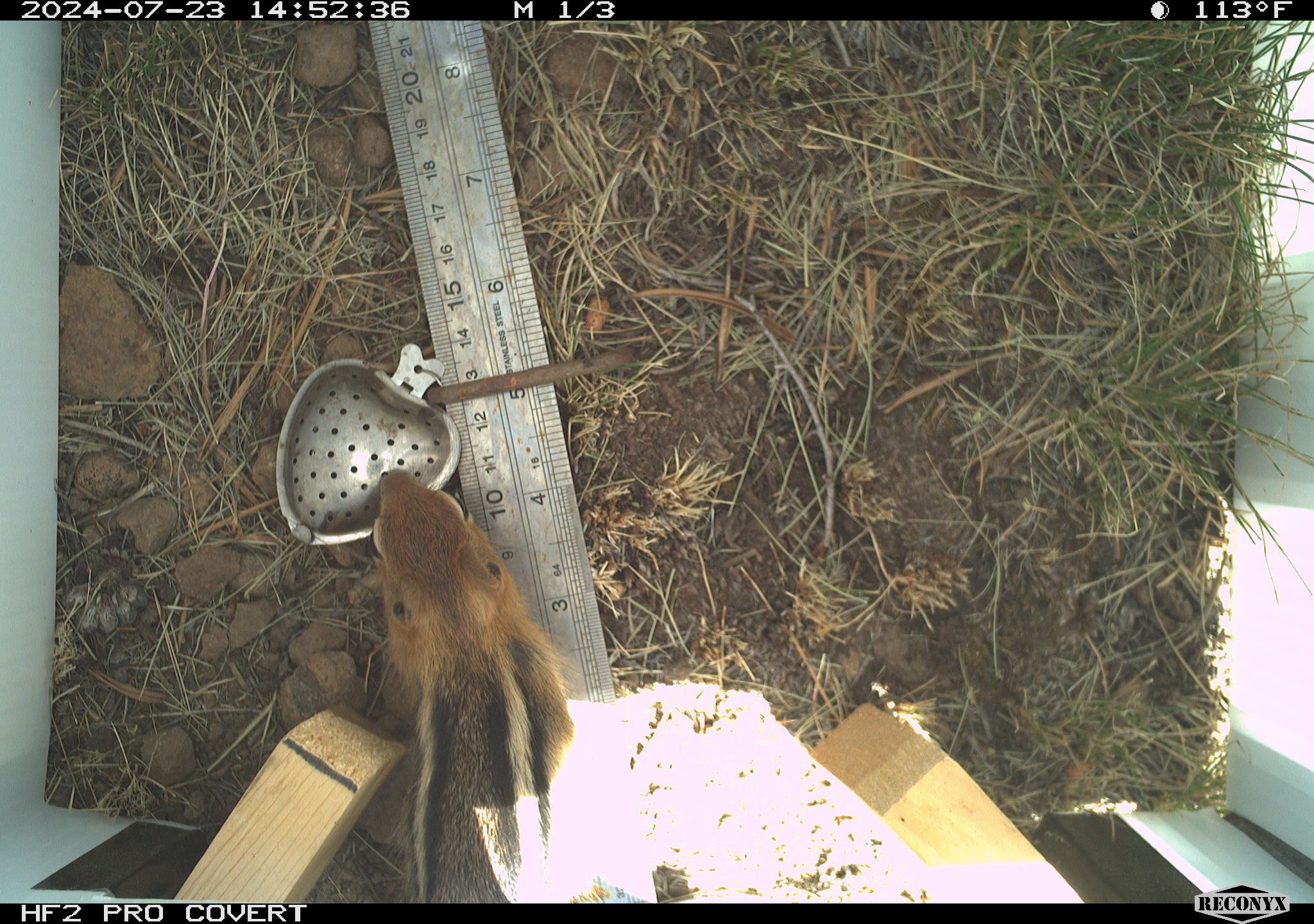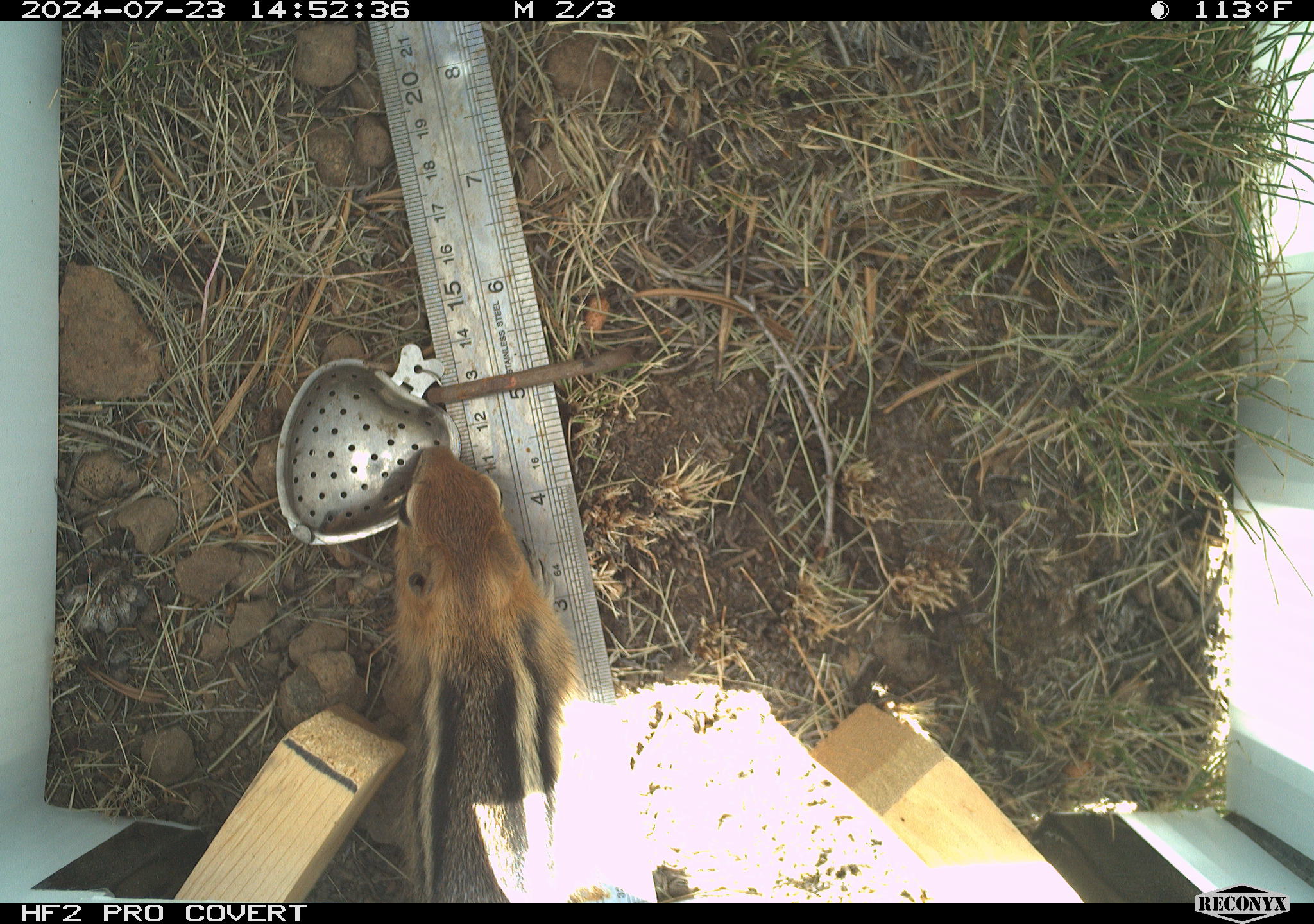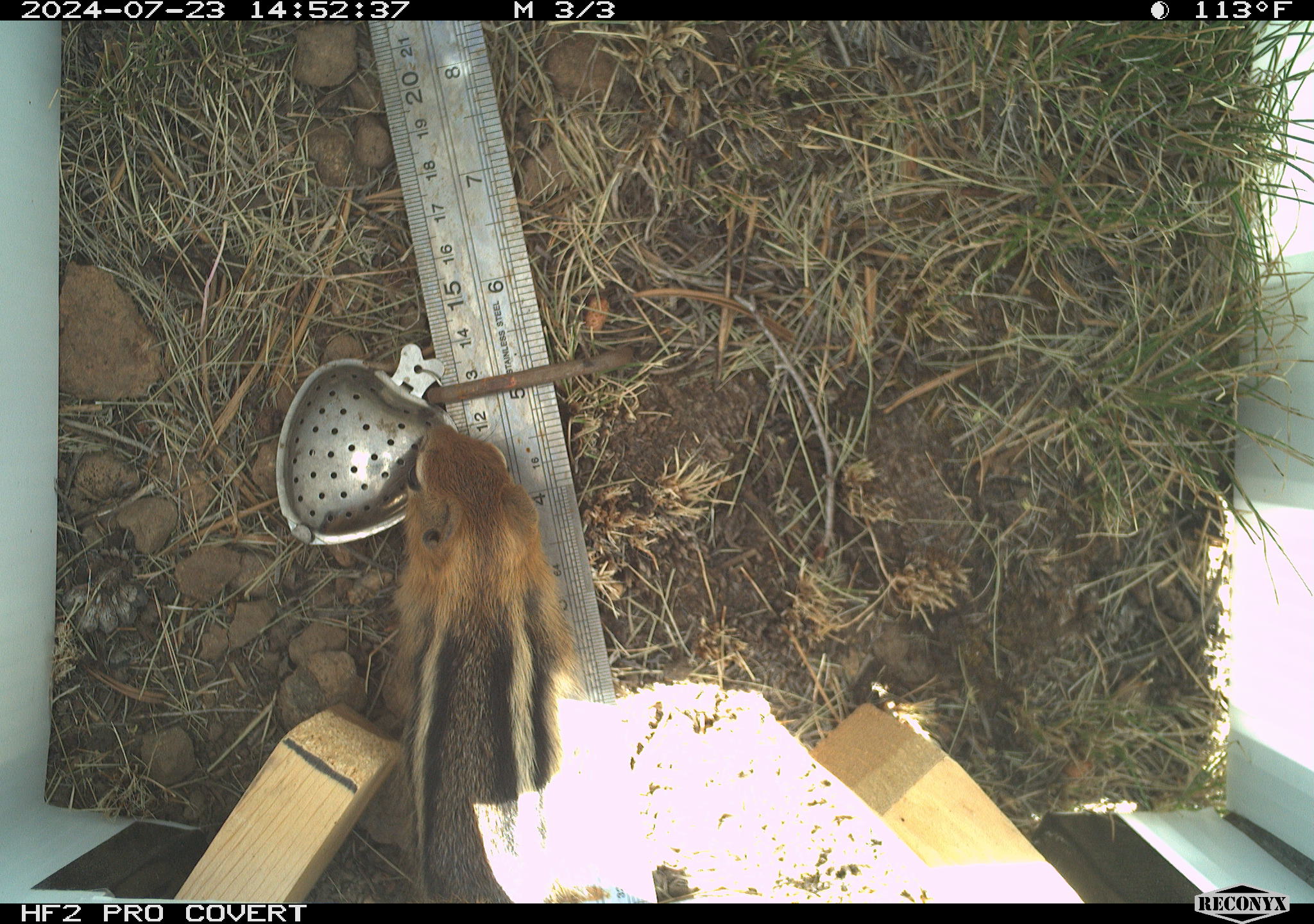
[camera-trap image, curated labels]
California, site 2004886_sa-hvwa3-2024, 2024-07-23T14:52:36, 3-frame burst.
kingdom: Animalia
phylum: Chordata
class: Mammalia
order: Rodentia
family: Sciuridae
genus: Callospermophilus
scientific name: Callospermophilus lateralis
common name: golden mantled ground squirrel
Golden mantled ground squirrel (Callospermophilus lateralis).